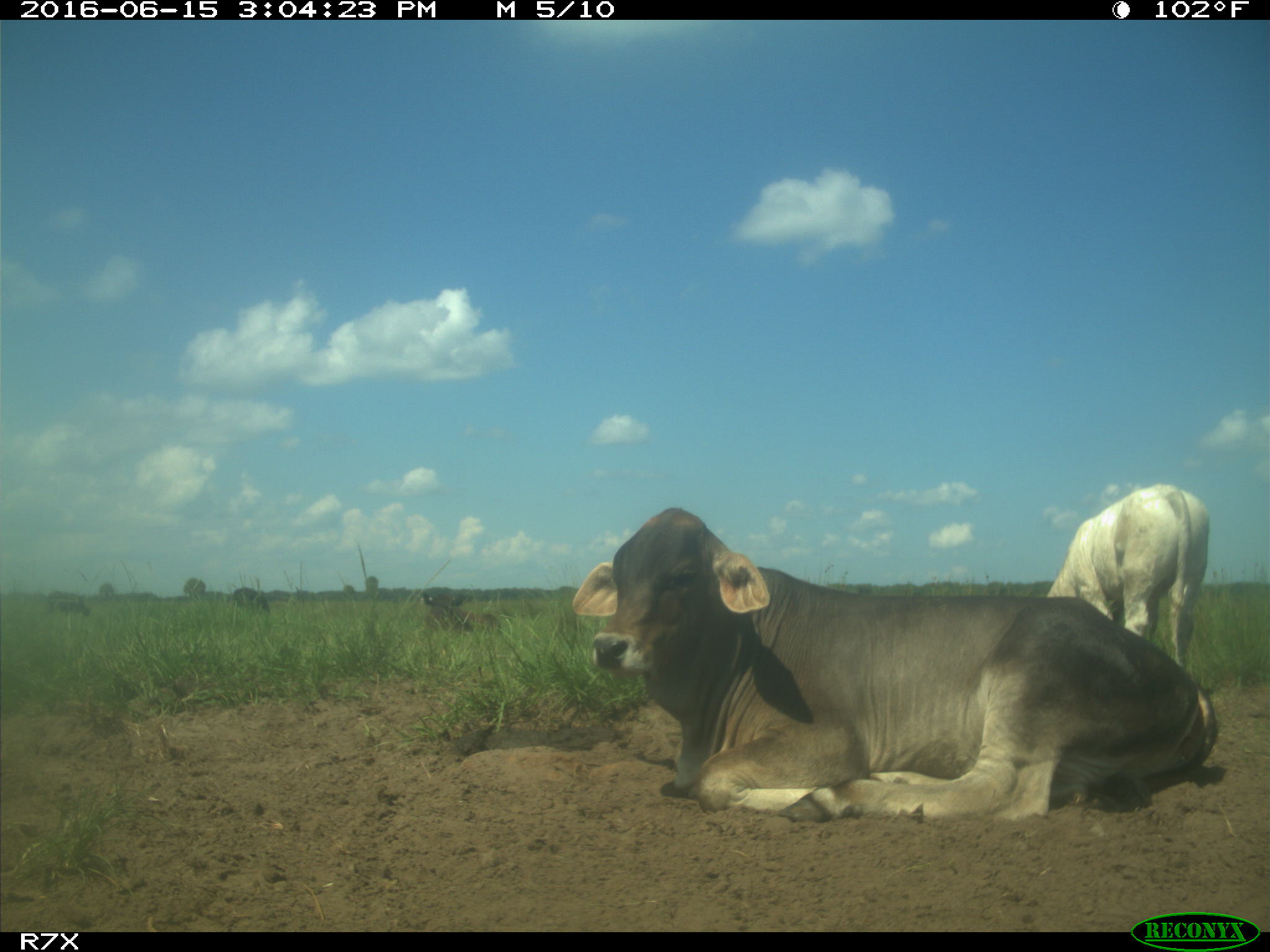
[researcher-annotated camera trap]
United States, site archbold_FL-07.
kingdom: Animalia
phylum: Chordata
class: Mammalia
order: Artiodactyla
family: Bovidae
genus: Bos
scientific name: Bos taurus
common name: domestic cow